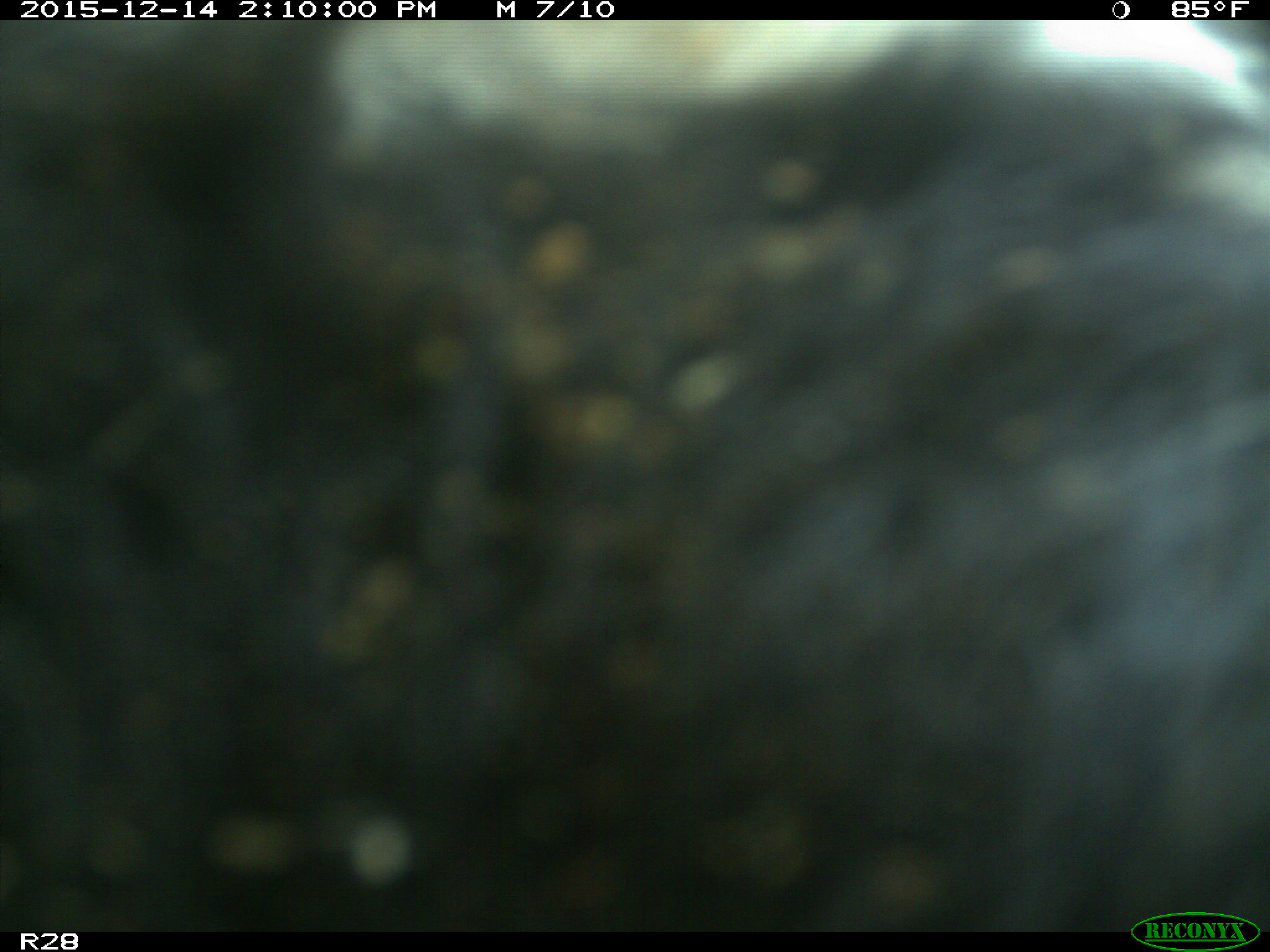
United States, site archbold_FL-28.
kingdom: Animalia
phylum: Chordata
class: Mammalia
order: Artiodactyla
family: Bovidae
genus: Bos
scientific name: Bos taurus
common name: domestic cow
Bos taurus (domestic cow).